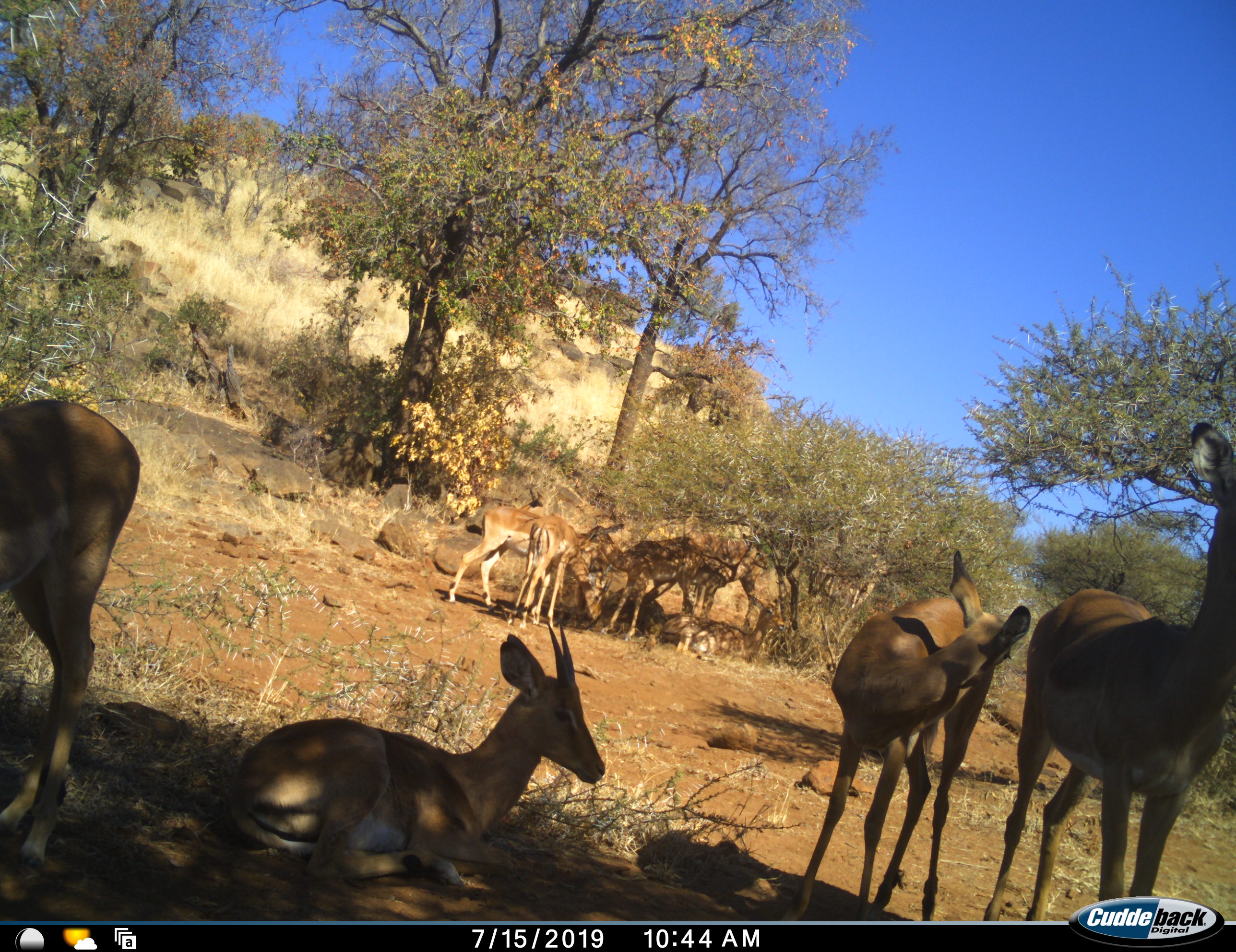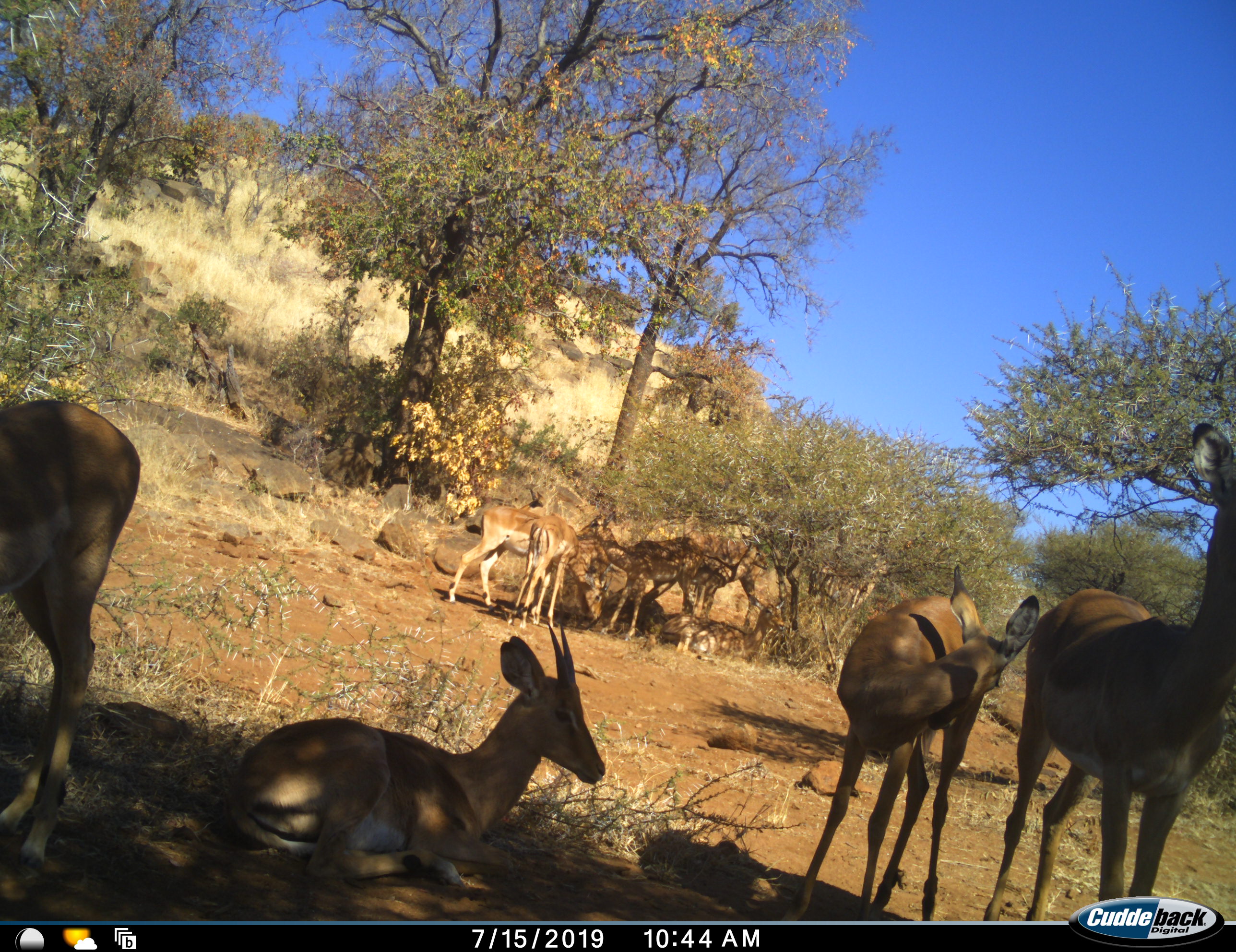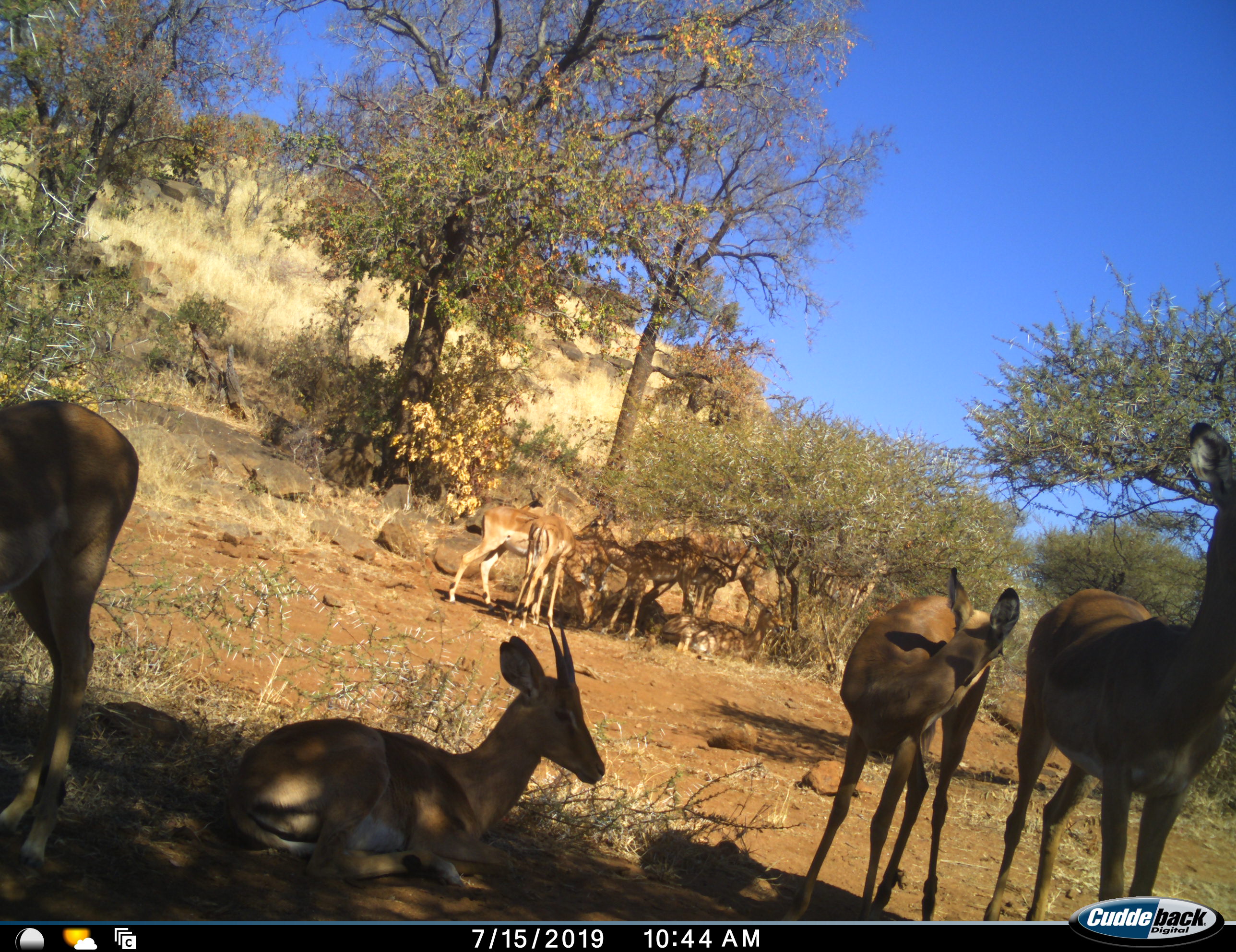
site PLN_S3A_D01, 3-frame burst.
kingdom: Animalia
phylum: Chordata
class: Mammalia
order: Artiodactyla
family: Bovidae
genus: Aepyceros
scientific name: Aepyceros melampus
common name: impala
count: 9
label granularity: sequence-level